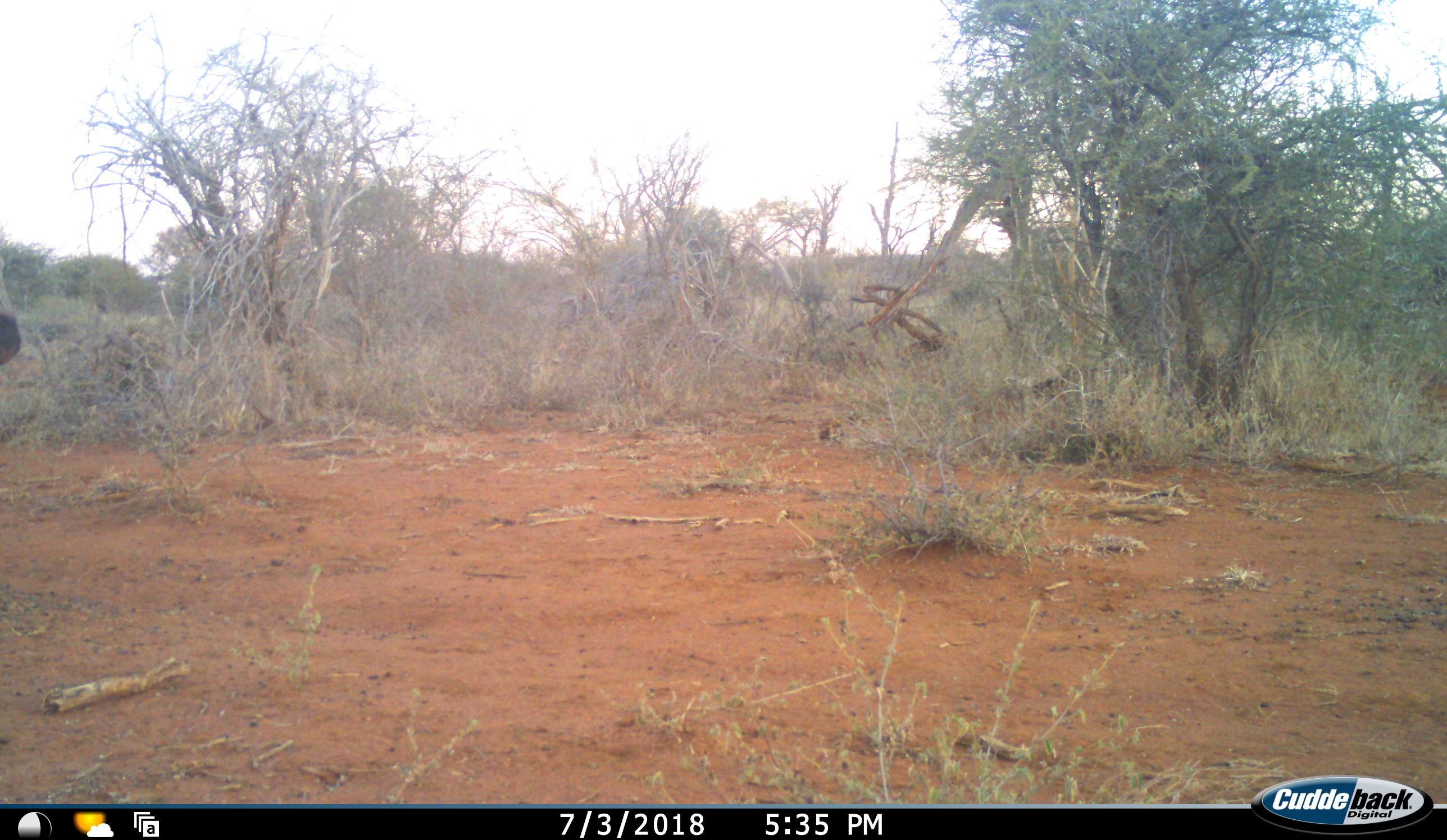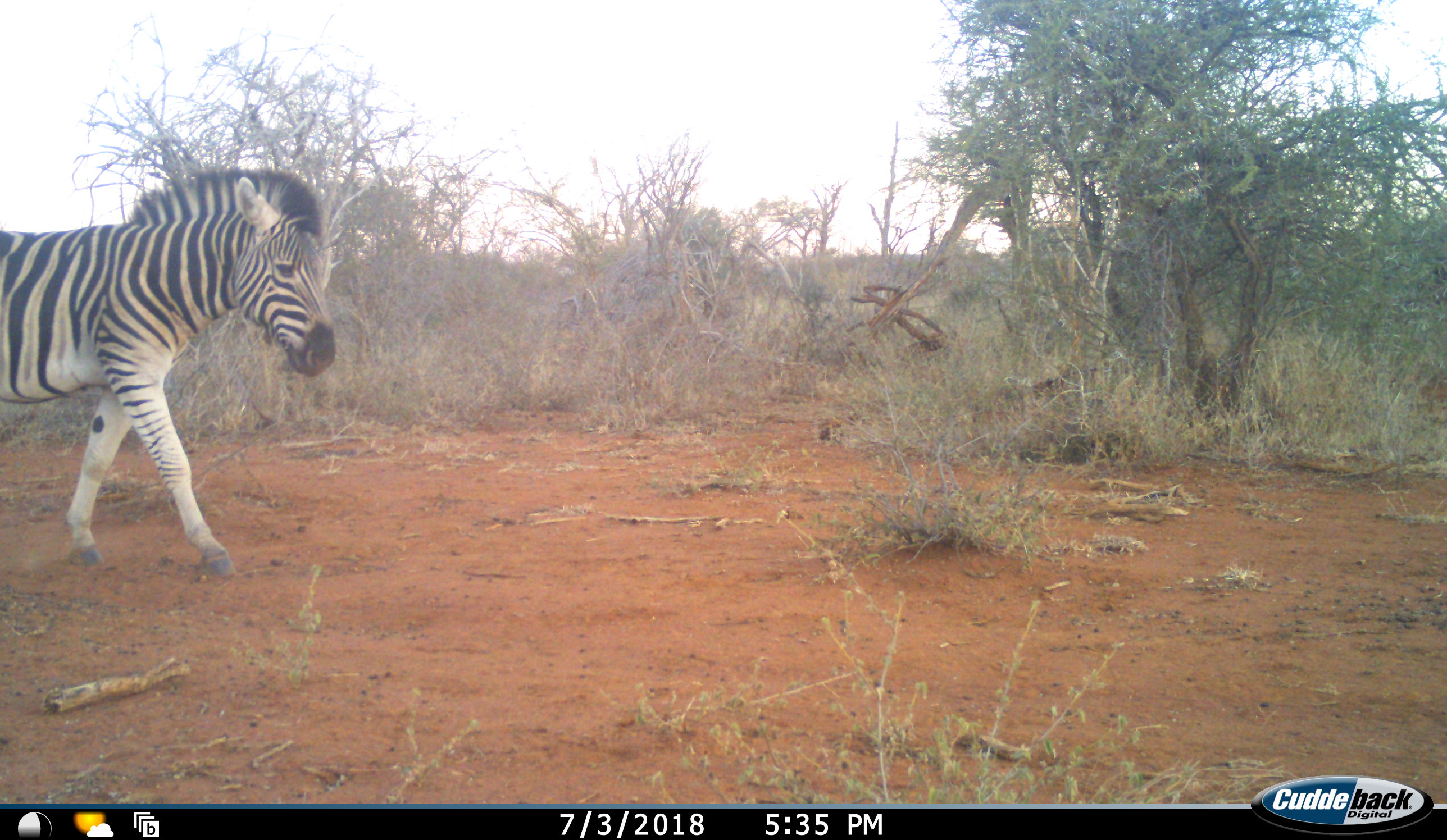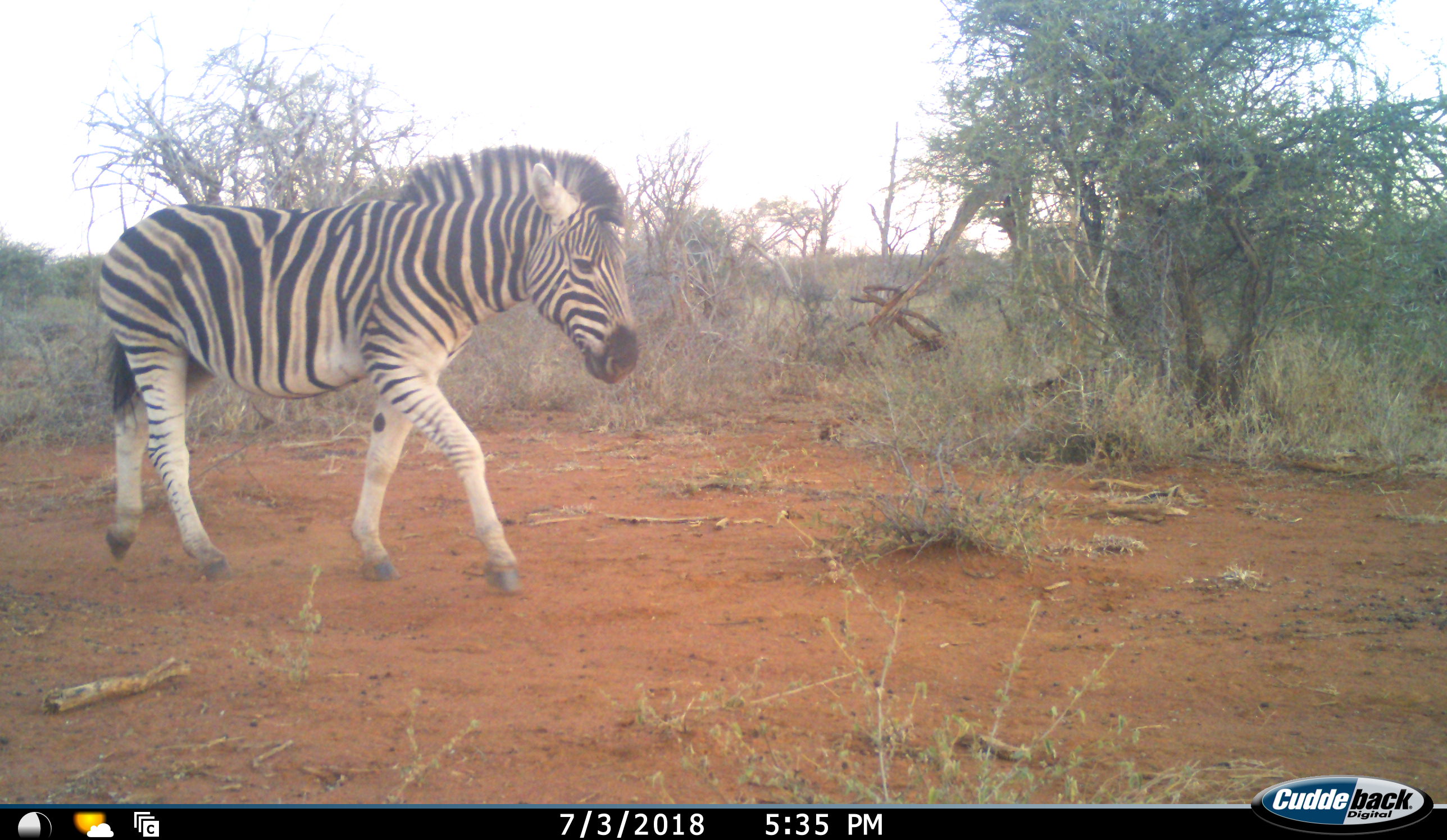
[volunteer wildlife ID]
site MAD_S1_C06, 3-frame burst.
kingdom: Animalia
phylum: Chordata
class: Mammalia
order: Perissodactyla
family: Equidae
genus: Equus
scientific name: Equus quagga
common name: plains zebra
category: zebraplains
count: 1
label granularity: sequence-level